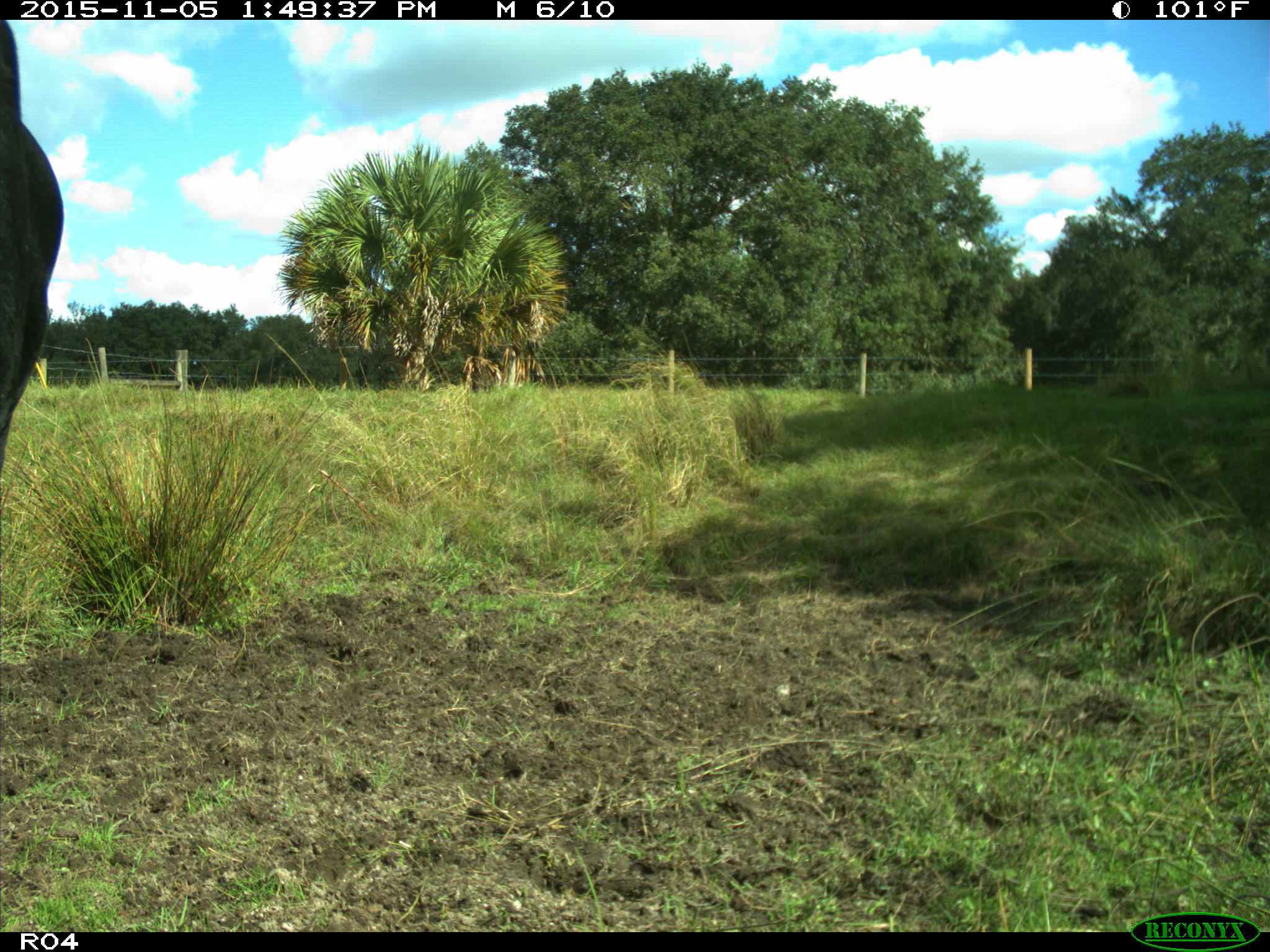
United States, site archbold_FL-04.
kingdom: Animalia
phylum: Chordata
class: Mammalia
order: Artiodactyla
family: Bovidae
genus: Bos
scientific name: Bos taurus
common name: domestic cow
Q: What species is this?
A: Bos taurus (domestic cow).